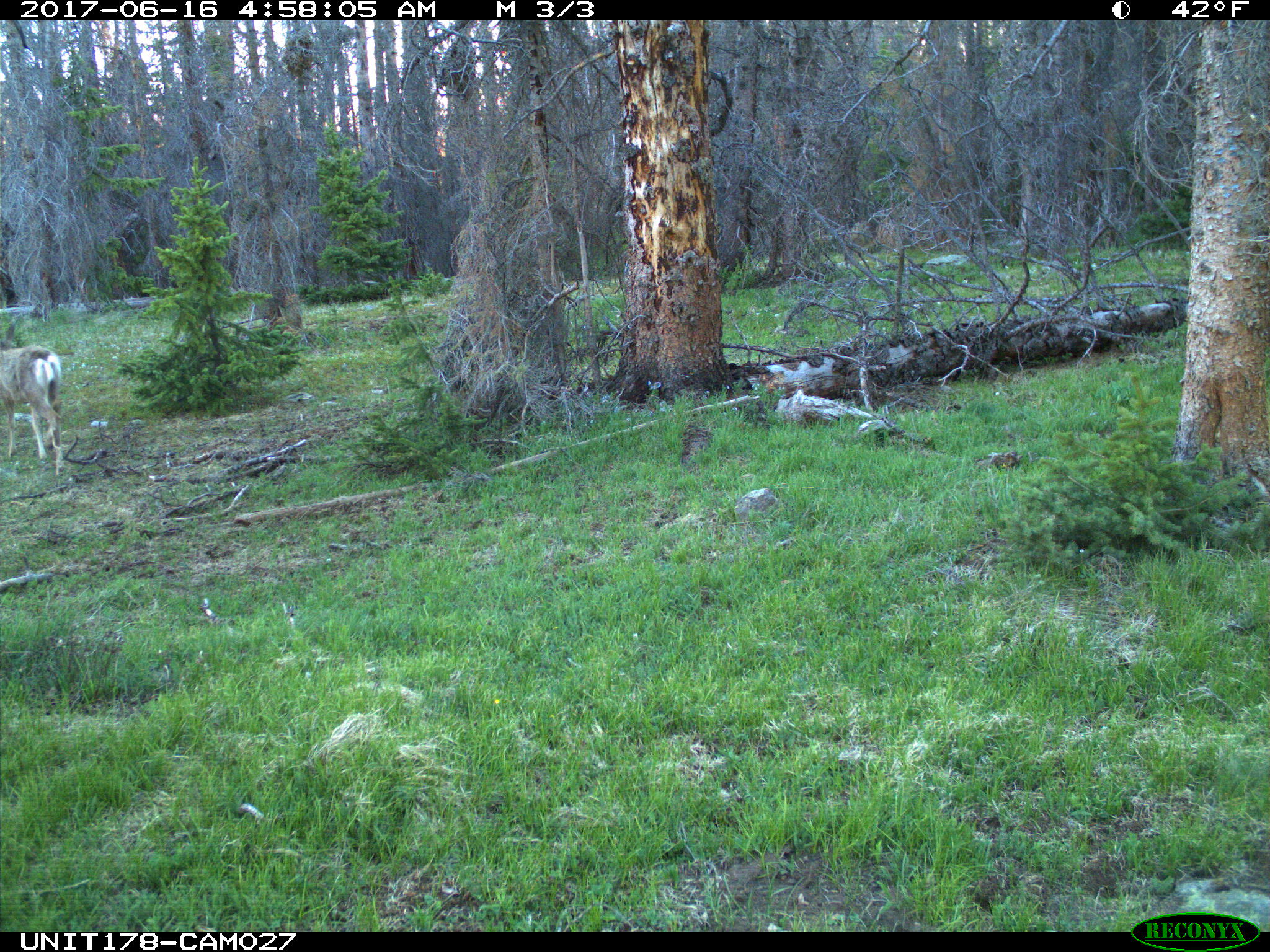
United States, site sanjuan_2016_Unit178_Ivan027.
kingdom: Animalia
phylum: Chordata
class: Mammalia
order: Artiodactyla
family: Cervidae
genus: Odocoileus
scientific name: Odocoileus hemionus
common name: mule deer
Odocoileus hemionus (mule deer).